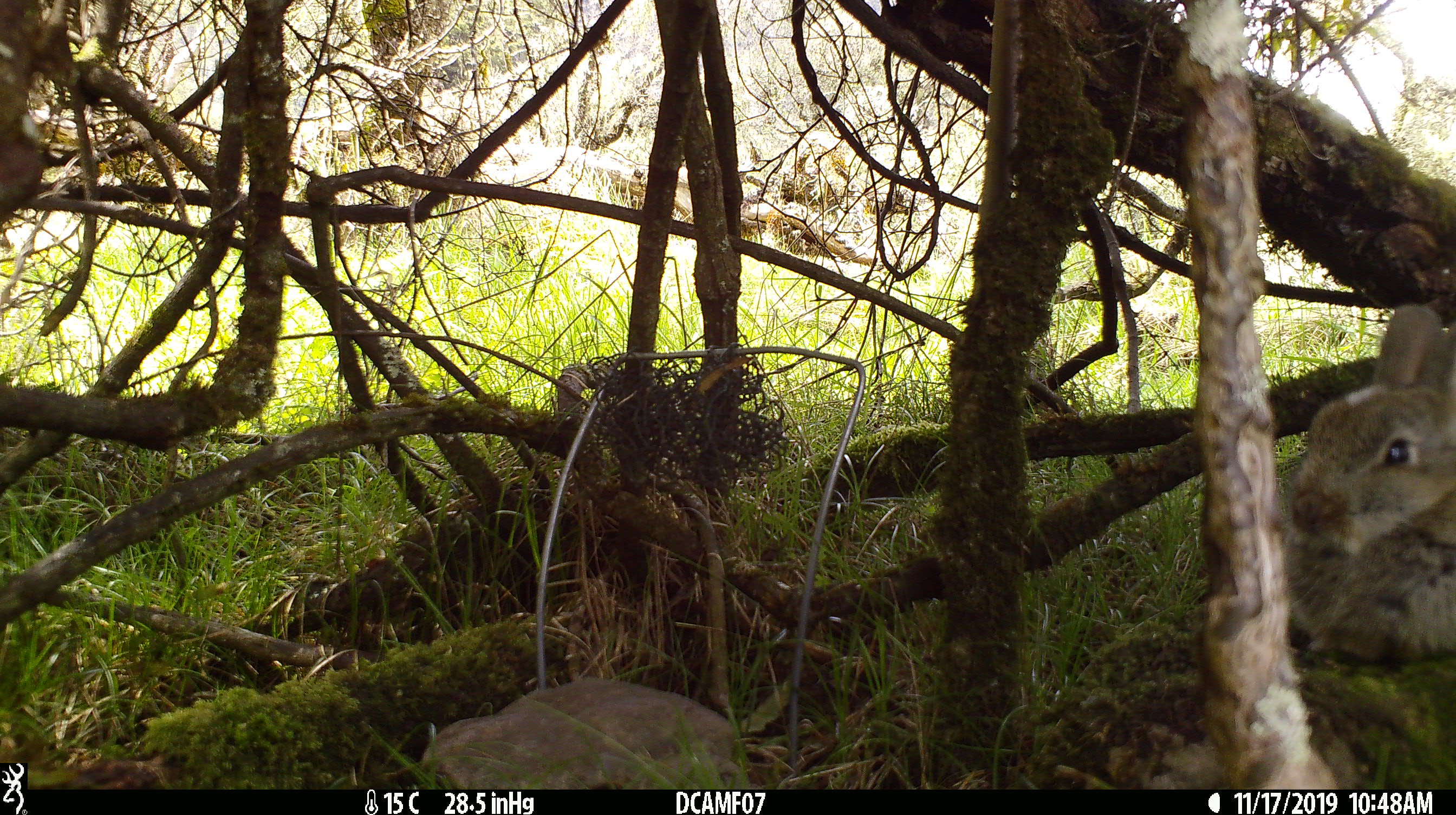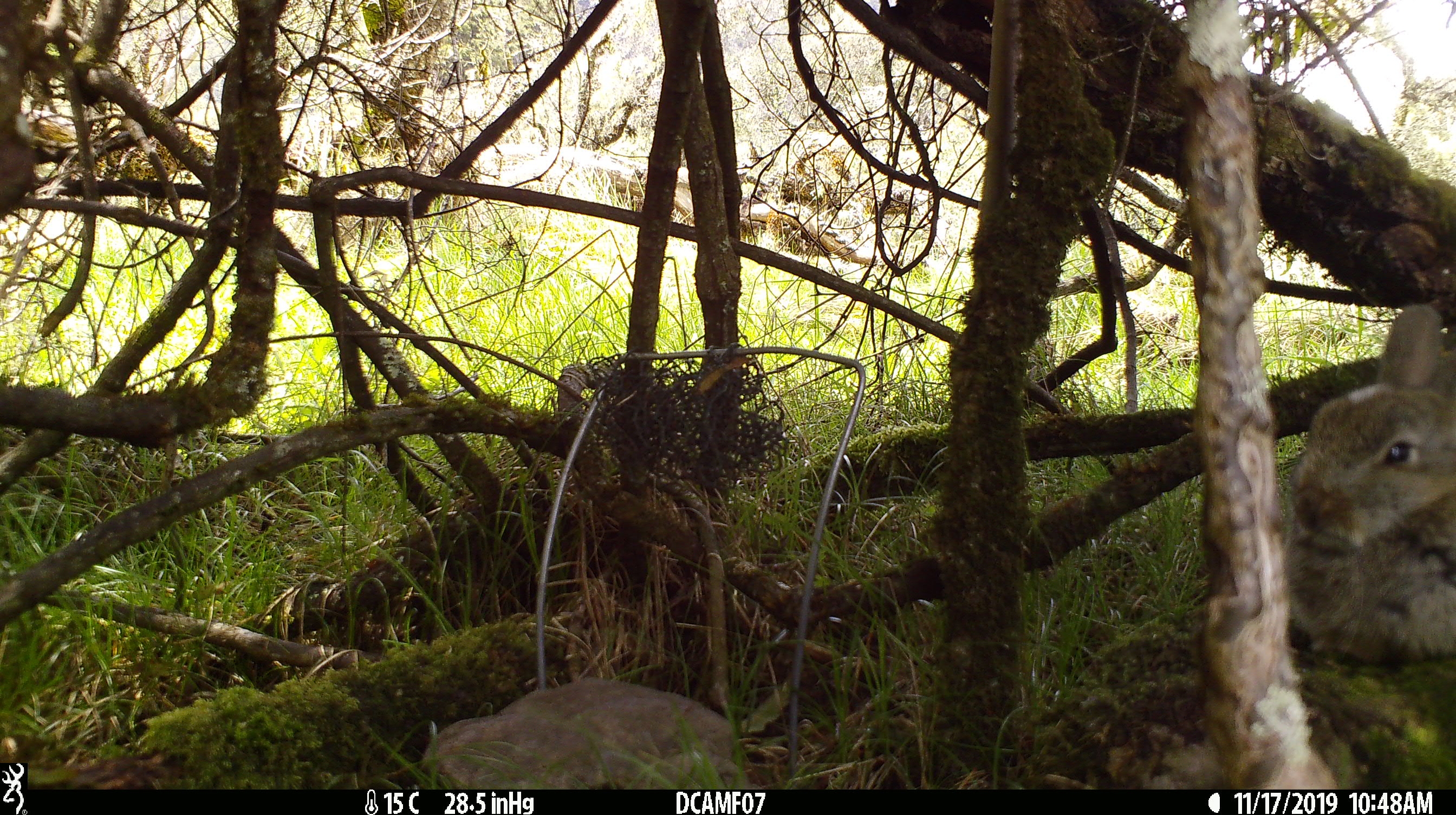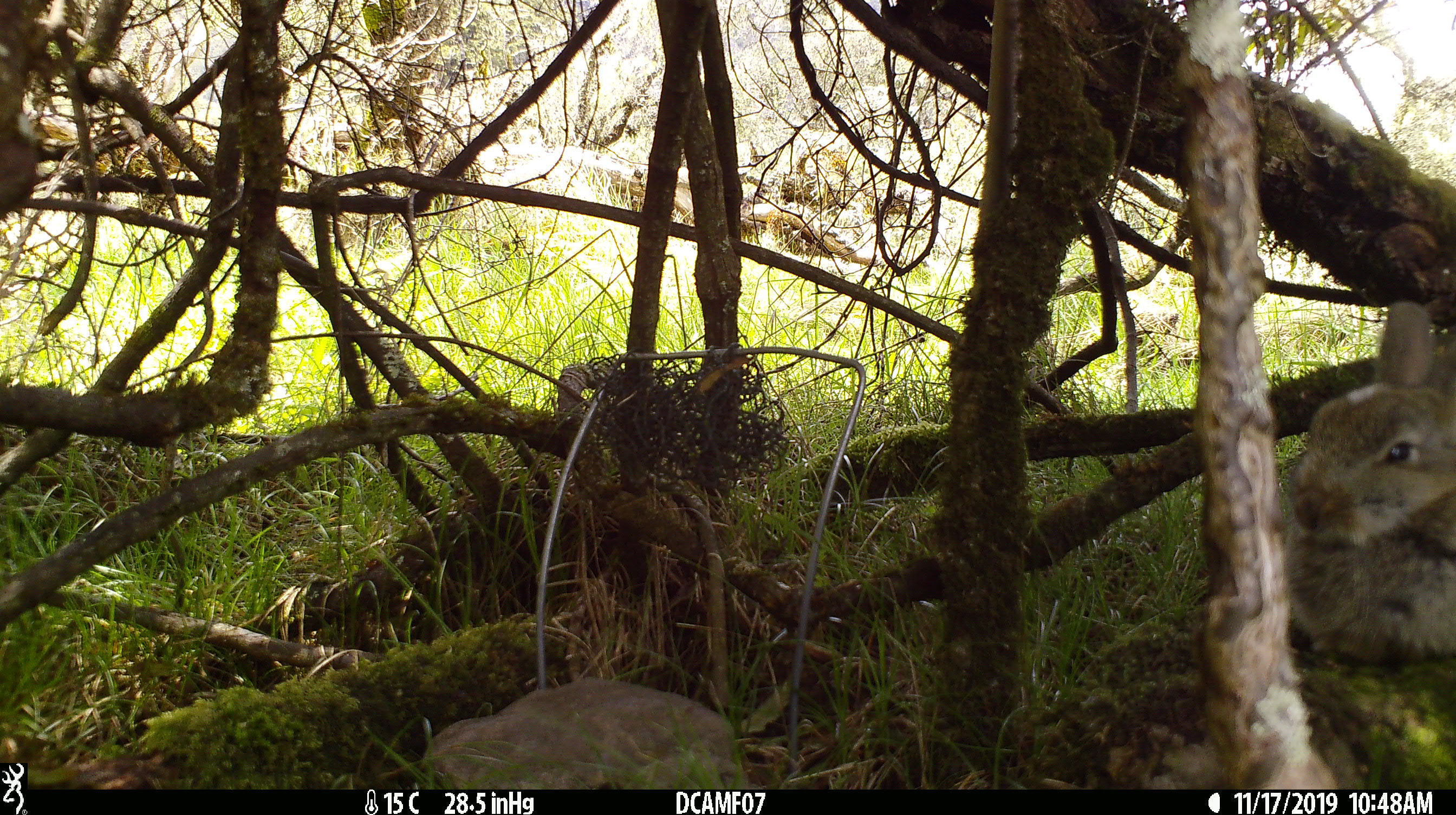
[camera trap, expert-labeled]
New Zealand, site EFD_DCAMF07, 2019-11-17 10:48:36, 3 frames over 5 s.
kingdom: Animalia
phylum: Chordata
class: Mammalia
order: Lagomorpha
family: Leporidae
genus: Oryctolagus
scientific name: Oryctolagus cuniculus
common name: european rabbit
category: rabbit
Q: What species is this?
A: Rabbit (european rabbit) (Oryctolagus cuniculus).